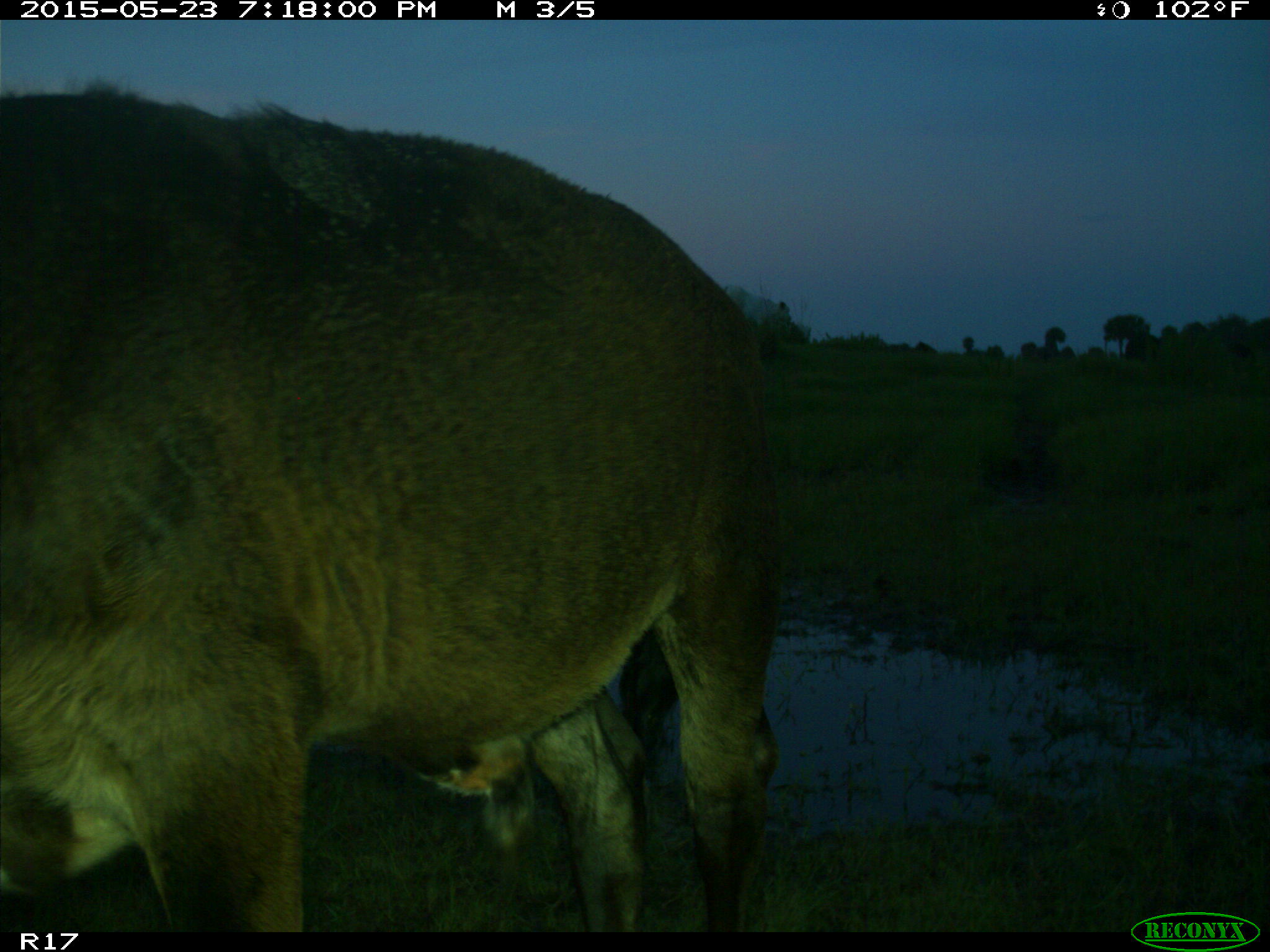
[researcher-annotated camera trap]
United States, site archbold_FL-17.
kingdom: Animalia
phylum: Chordata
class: Mammalia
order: Artiodactyla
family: Bovidae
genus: Bos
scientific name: Bos taurus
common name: domestic cow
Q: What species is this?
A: Bos taurus (domestic cow).